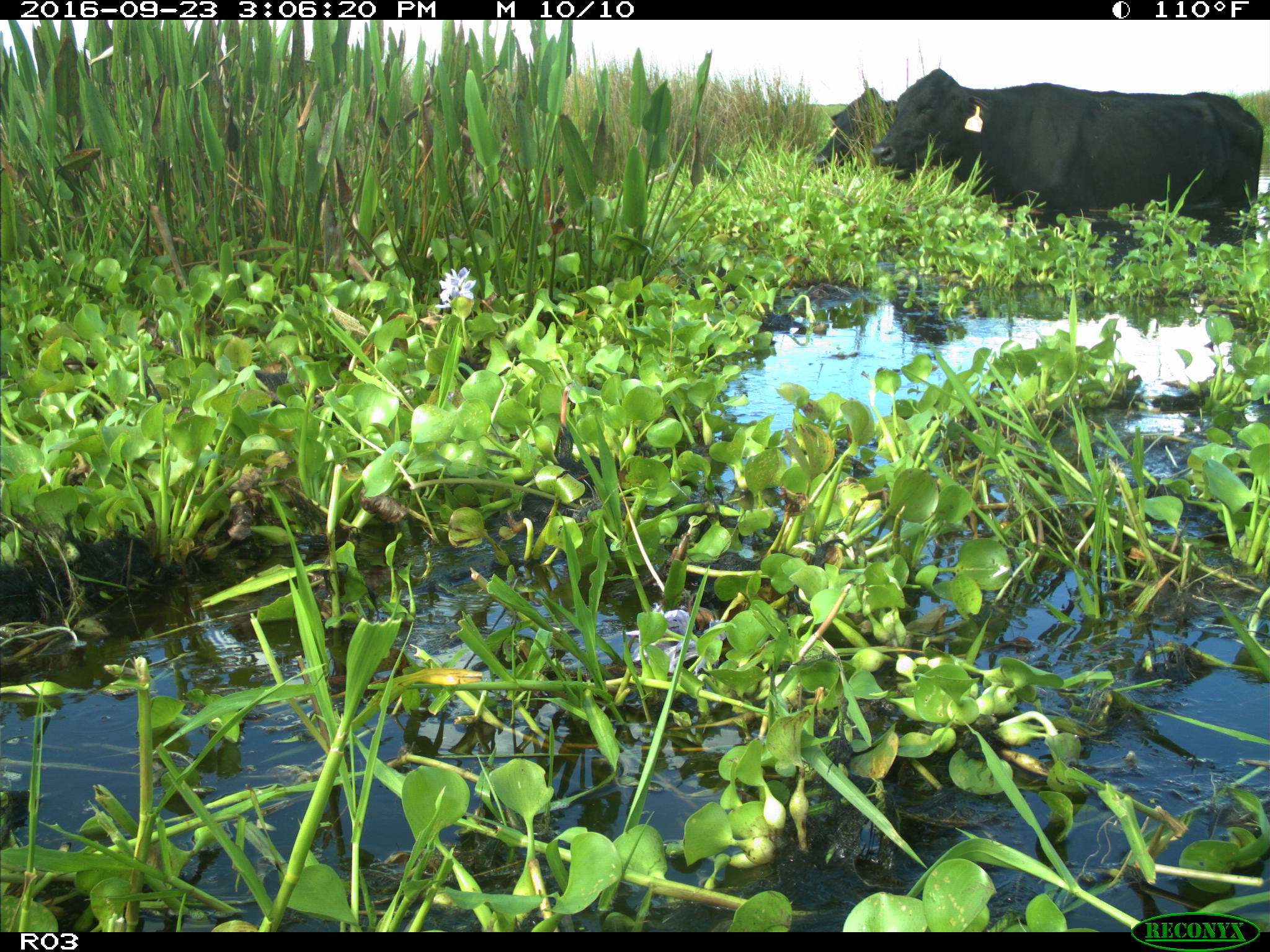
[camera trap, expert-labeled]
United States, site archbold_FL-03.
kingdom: Animalia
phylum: Chordata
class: Mammalia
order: Artiodactyla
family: Bovidae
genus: Bos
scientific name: Bos taurus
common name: domestic cow